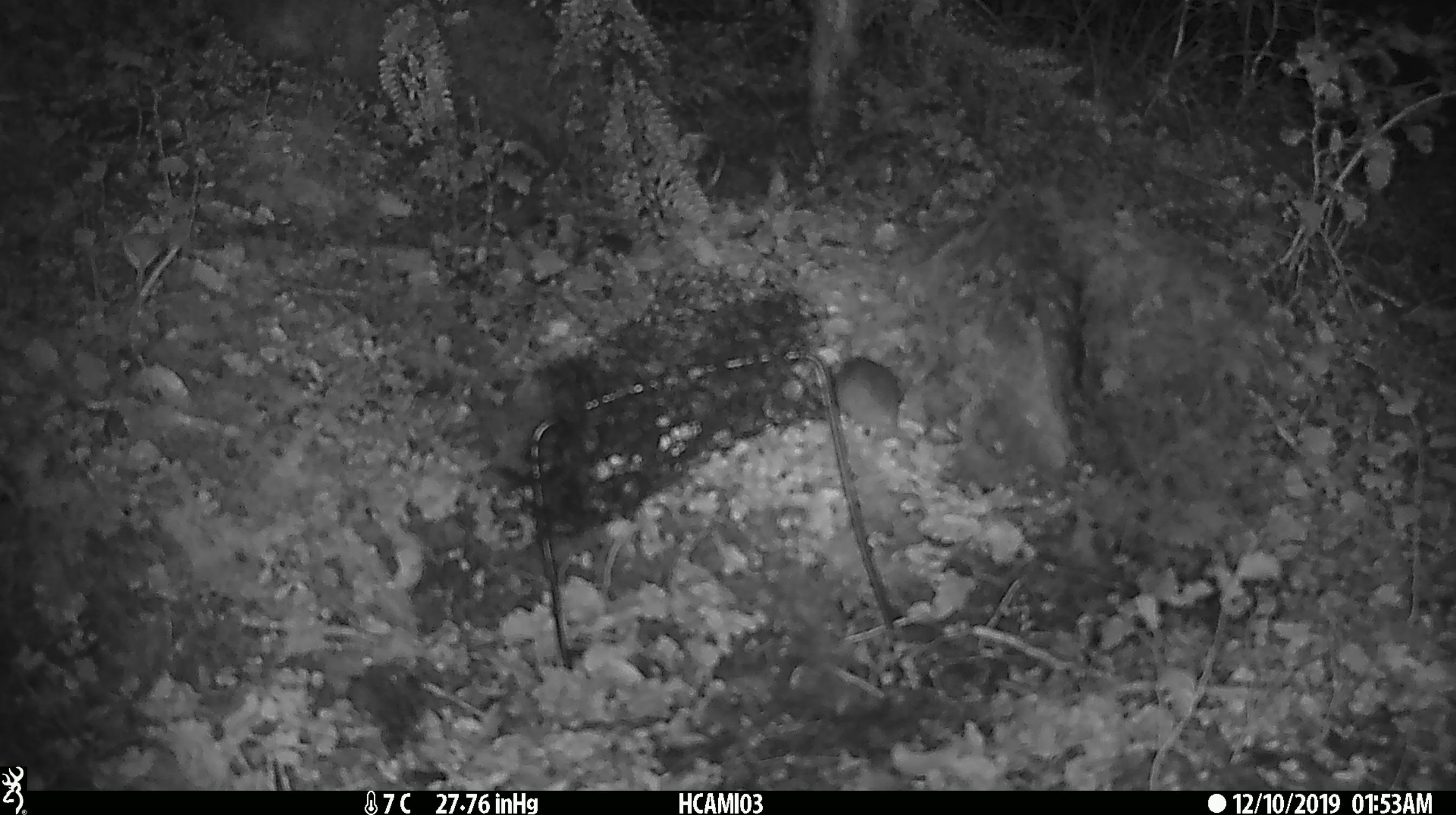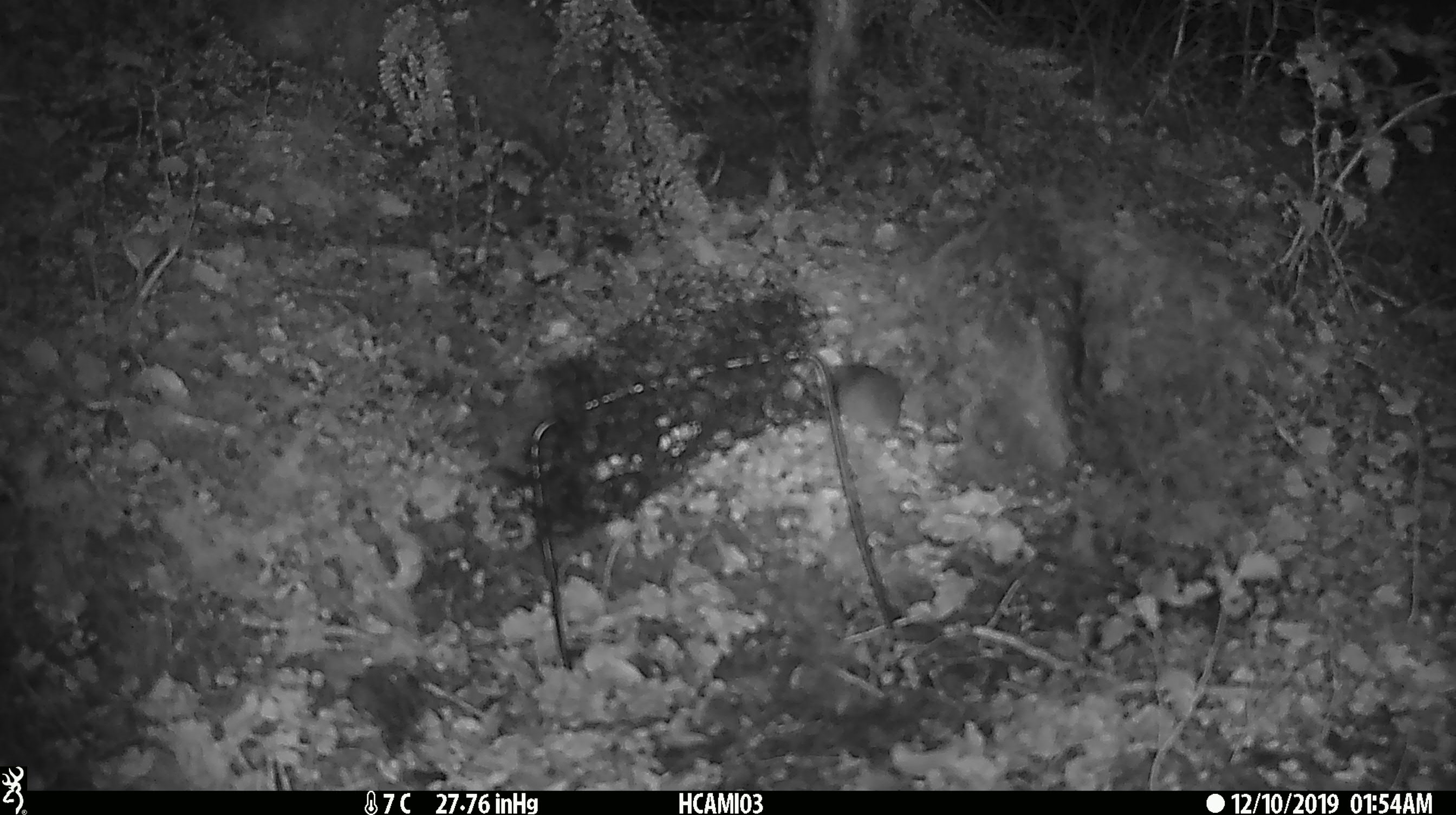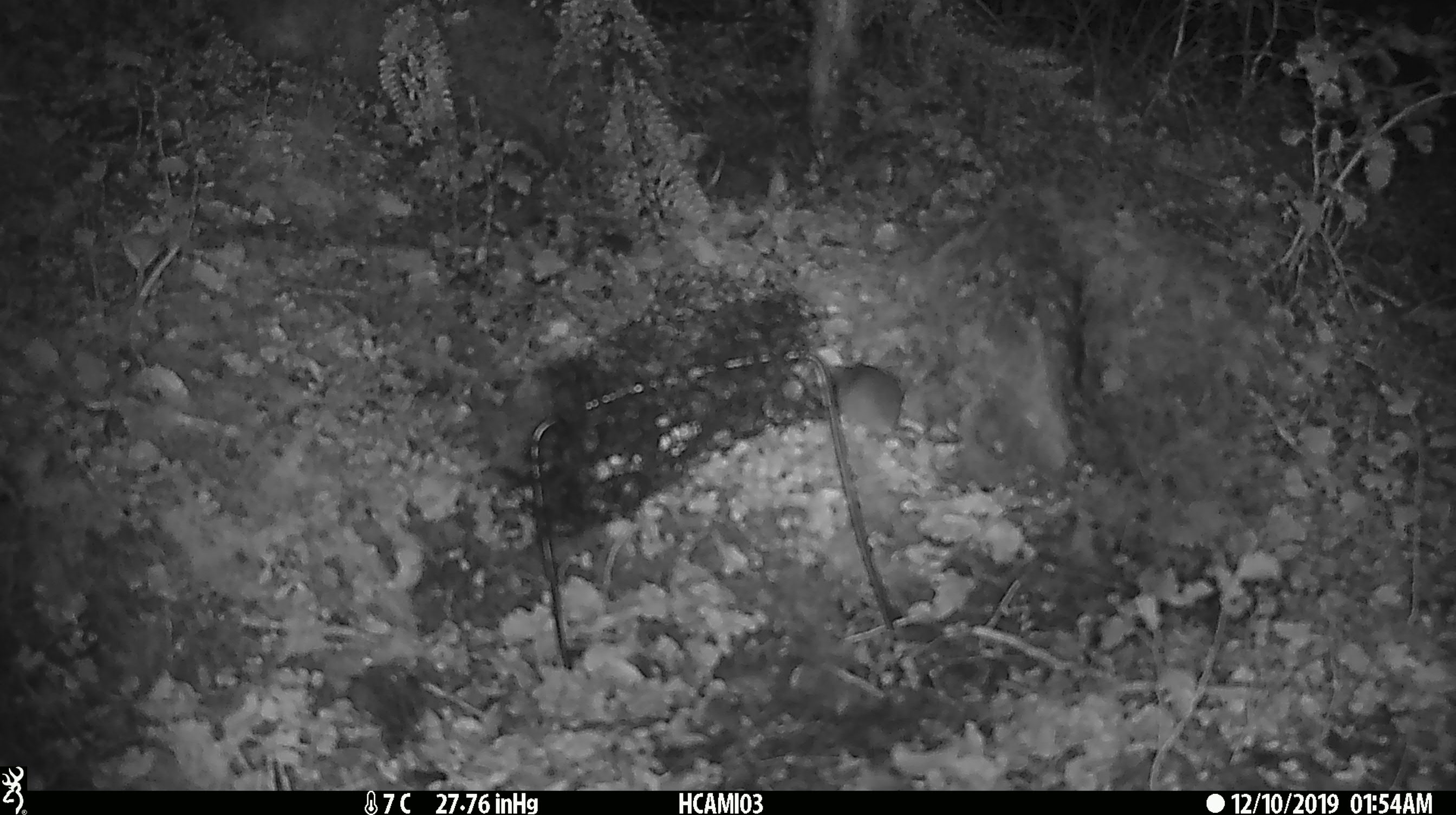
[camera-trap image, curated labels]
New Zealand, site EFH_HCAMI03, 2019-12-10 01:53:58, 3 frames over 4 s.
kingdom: Animalia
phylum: Chordata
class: Mammalia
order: Rodentia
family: Muridae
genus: Mus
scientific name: Mus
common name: mouse